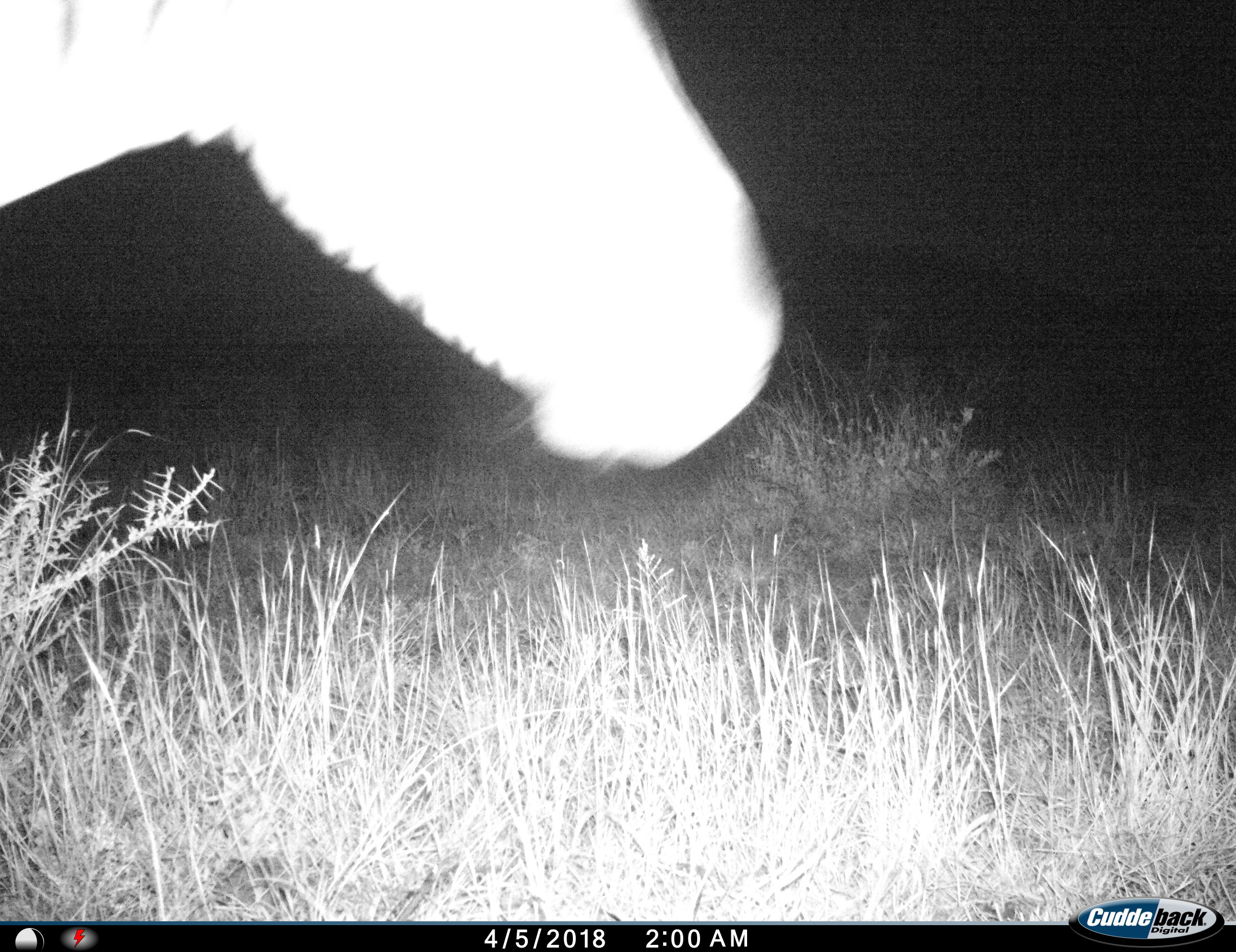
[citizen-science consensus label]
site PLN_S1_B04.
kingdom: Animalia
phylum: Chordata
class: Mammalia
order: Perissodactyla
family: Equidae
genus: Equus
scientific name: Equus quagga burchellii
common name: burchell's zebra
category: zebraburchells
Zebraburchells (burchell's zebra) (Equus quagga burchellii), count 1. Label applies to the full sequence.